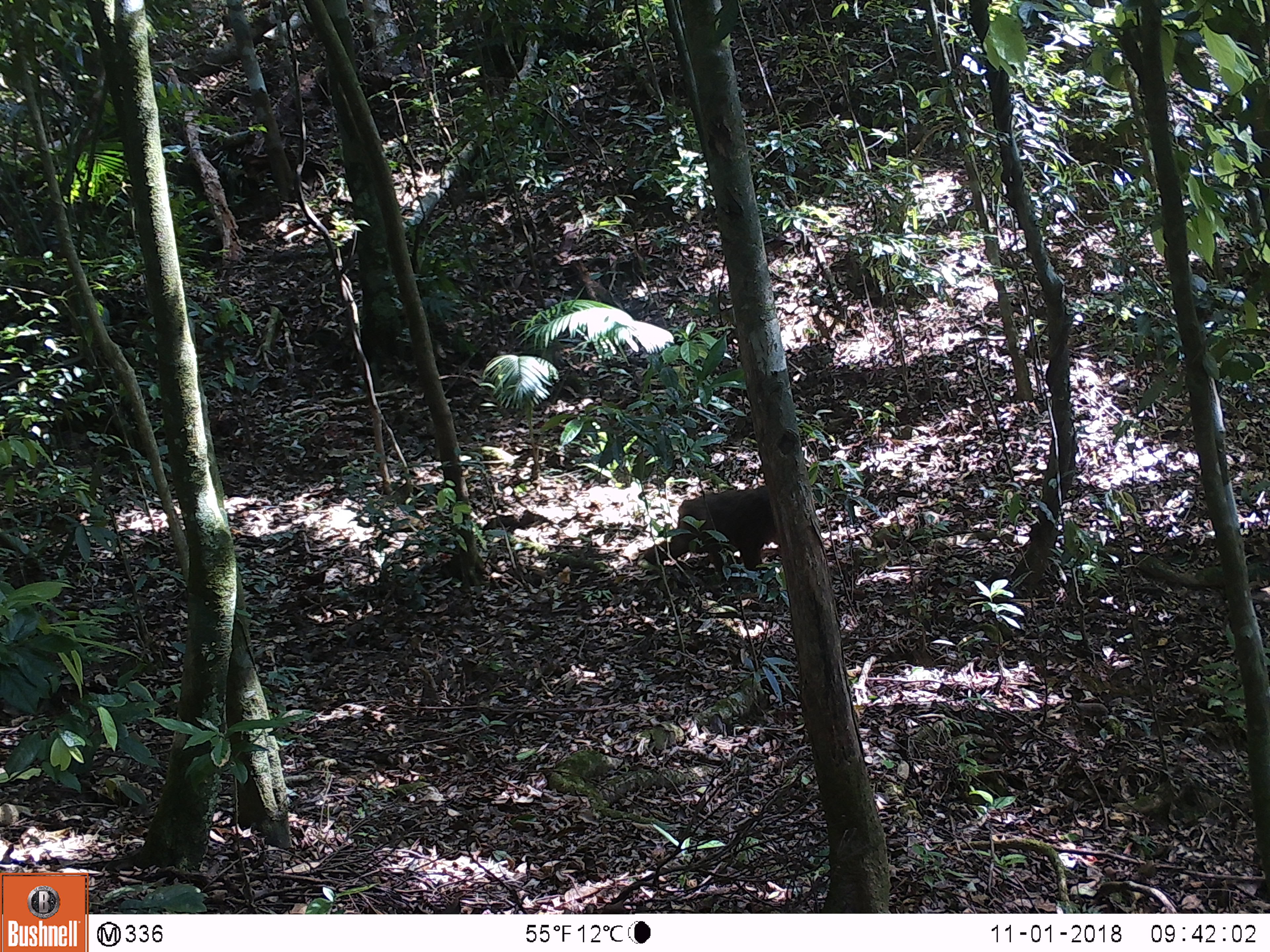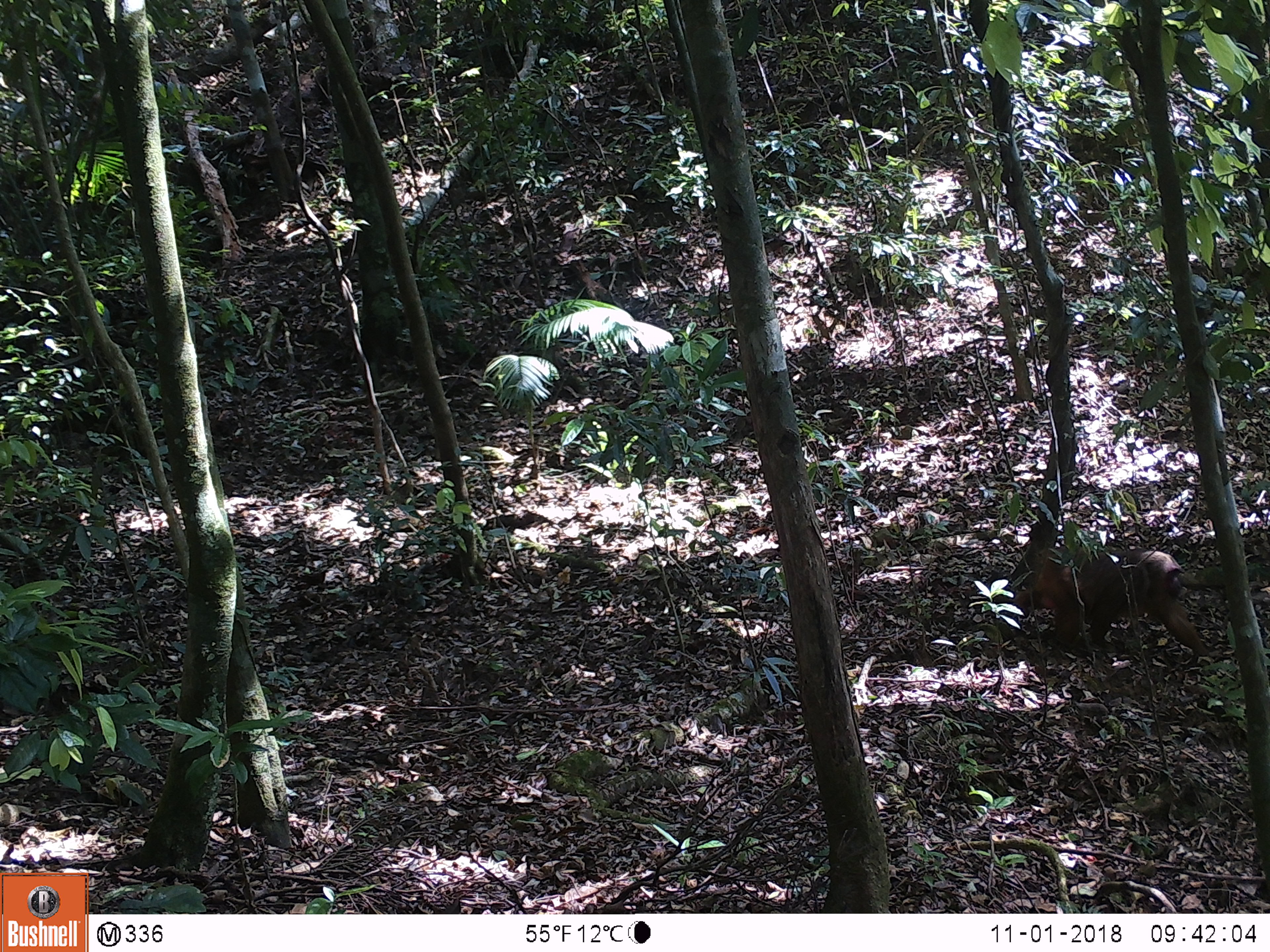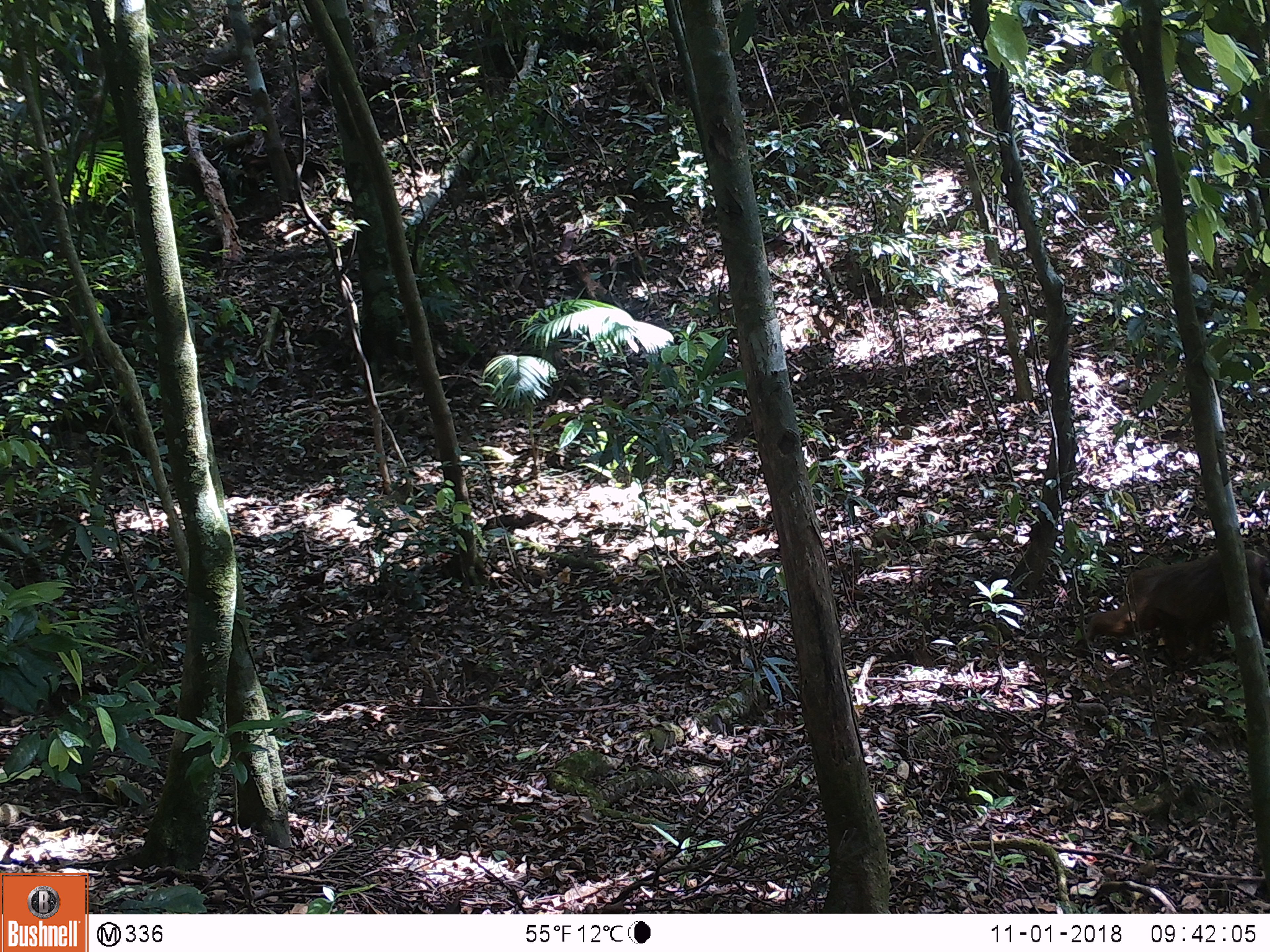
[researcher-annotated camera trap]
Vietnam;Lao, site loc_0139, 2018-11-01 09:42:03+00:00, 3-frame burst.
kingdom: Animalia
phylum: Chordata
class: Mammalia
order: Primates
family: Cercopithecidae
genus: Macaca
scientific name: Macaca arctoides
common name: stump-tailed macaque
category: stump tailed macaque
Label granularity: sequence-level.